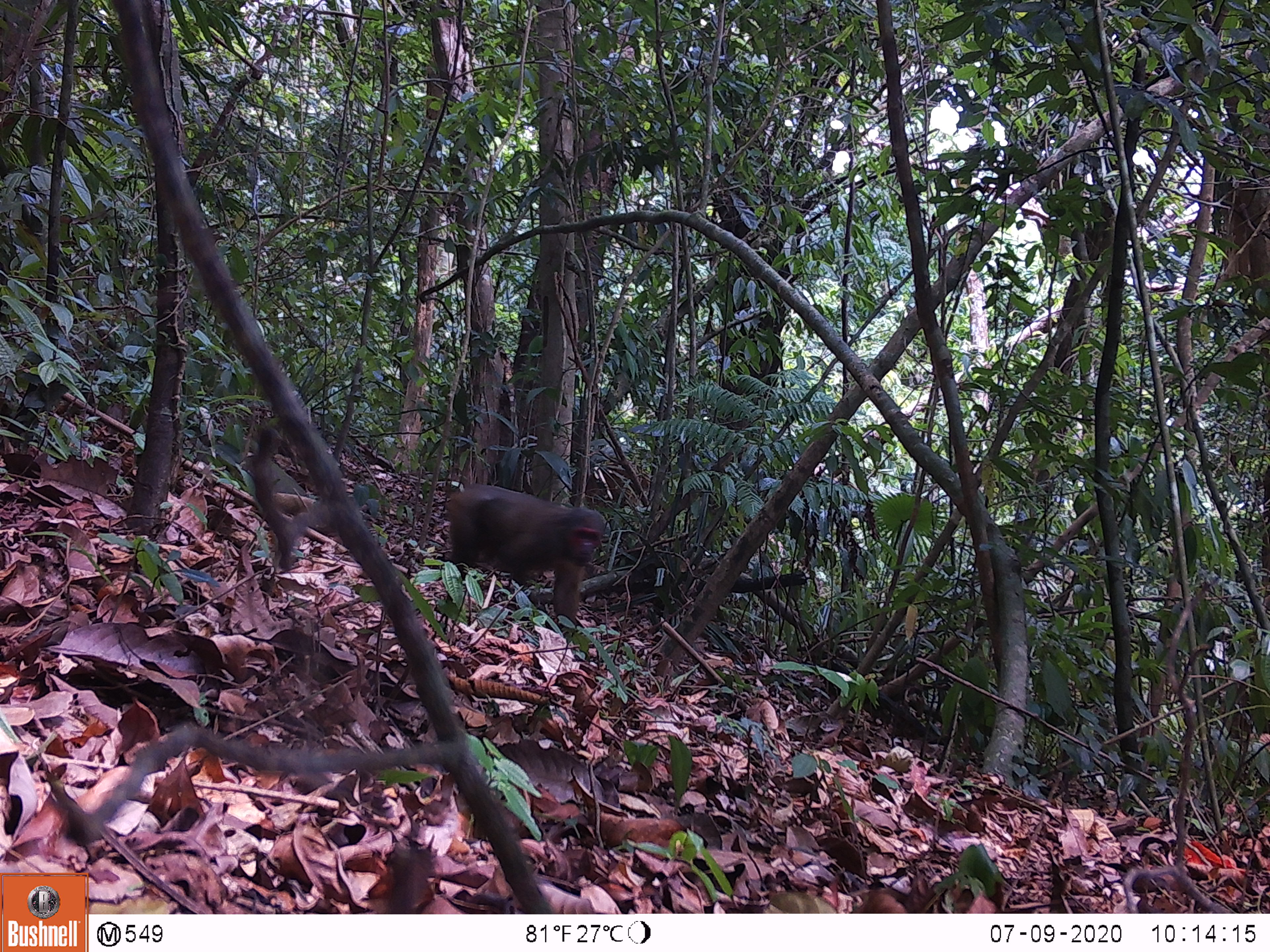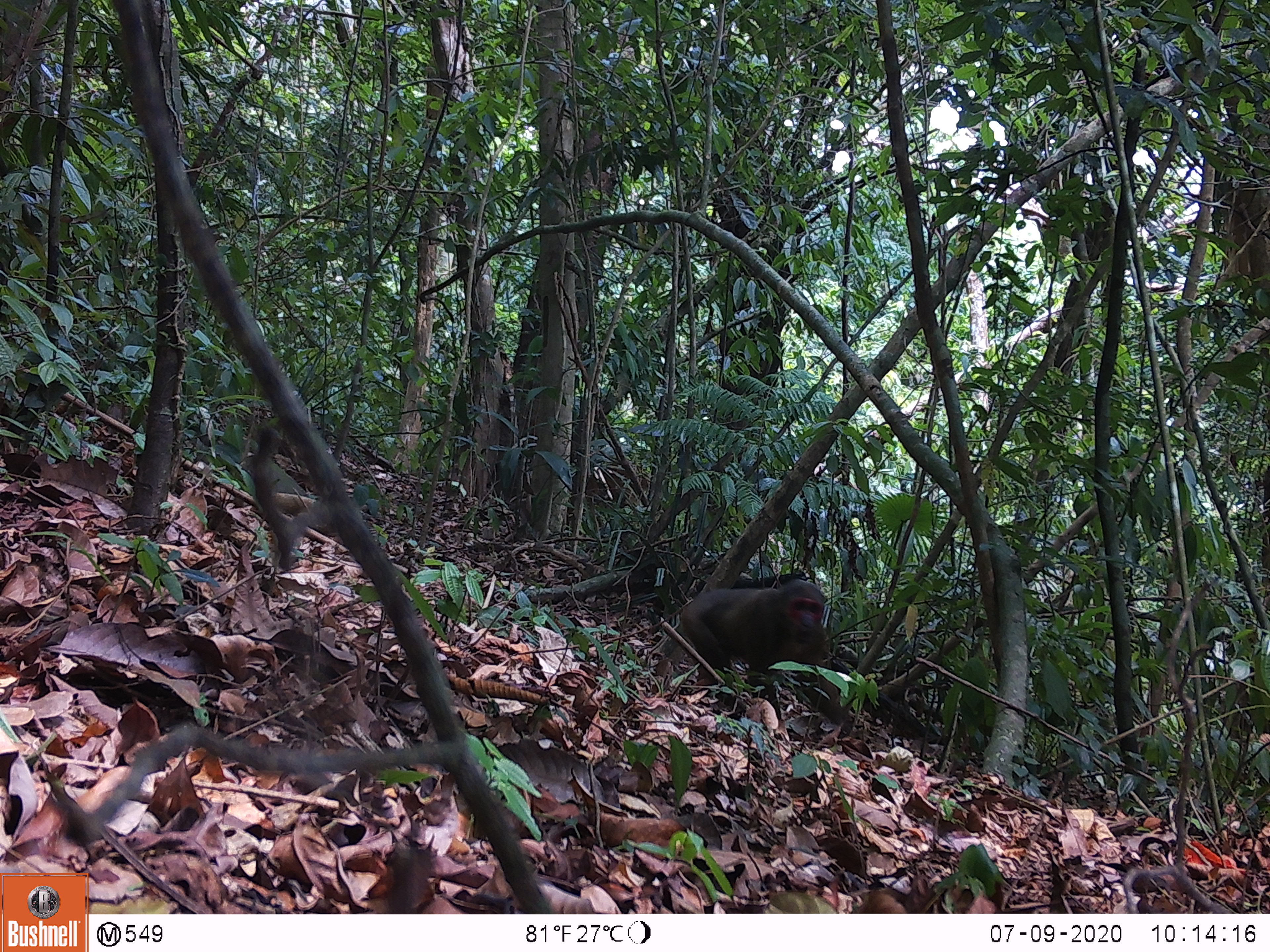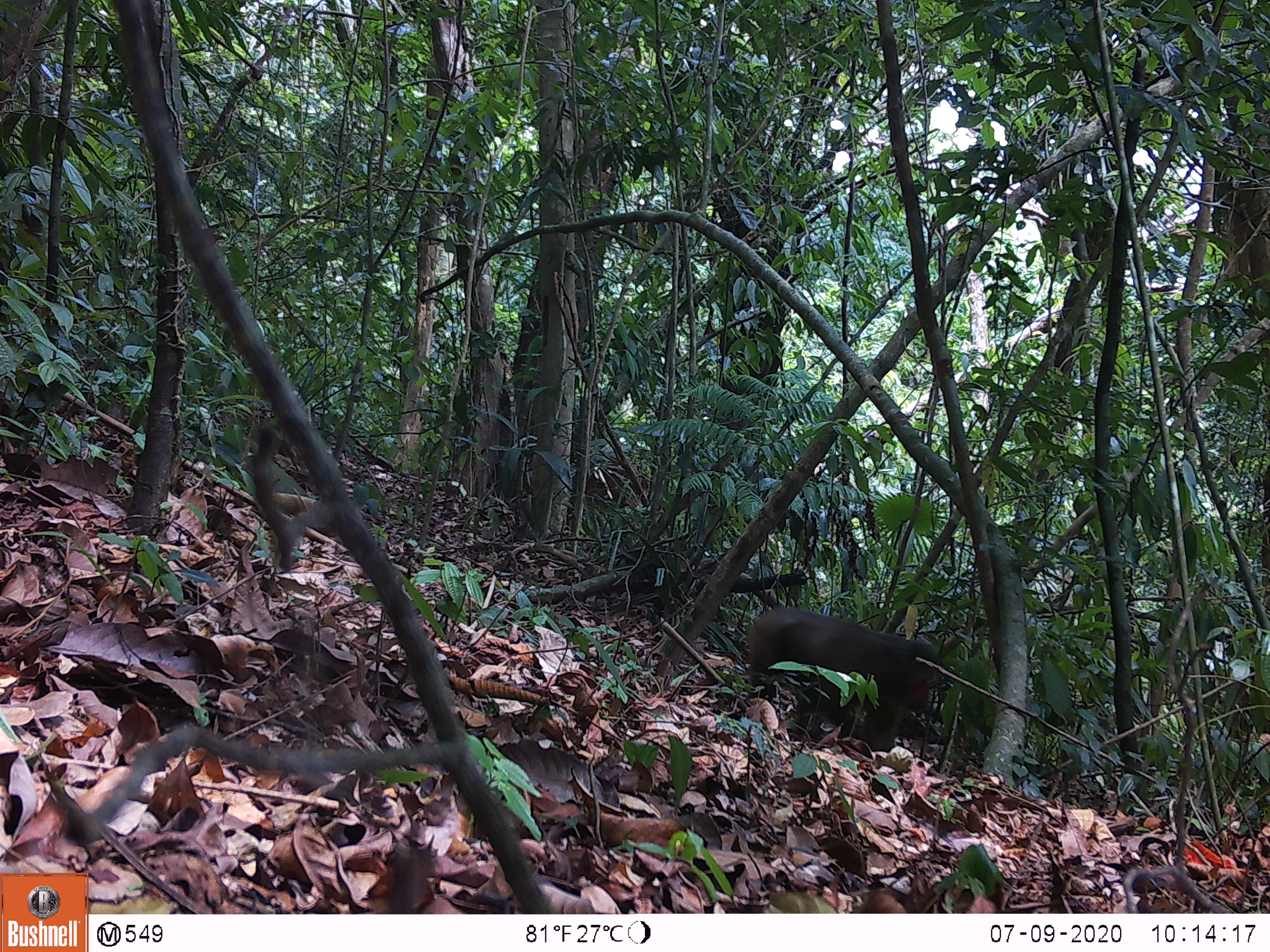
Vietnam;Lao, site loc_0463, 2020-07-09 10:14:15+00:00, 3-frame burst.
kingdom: Animalia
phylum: Chordata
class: Mammalia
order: Primates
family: Cercopithecidae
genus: Macaca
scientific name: Macaca arctoides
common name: stump-tailed macaque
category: stump tailed macaque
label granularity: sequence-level